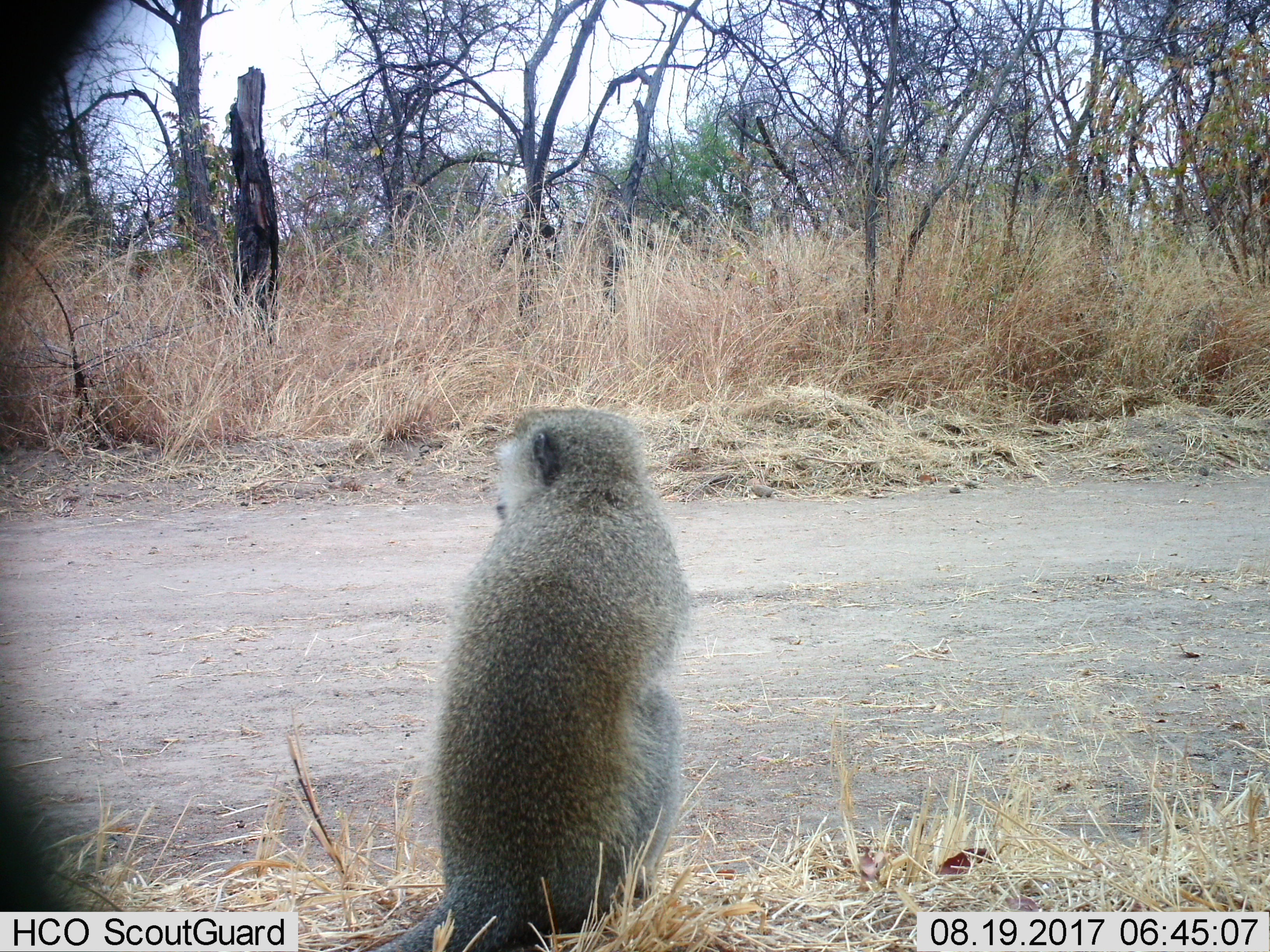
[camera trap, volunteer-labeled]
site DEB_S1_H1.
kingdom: Animalia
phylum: Chordata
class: Mammalia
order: Primates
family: Cercopithecidae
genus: Chlorocebus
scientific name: Chlorocebus pygerythrus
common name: vervet monkey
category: monkeyvervet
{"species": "monkeyvervet (vervet monkey) (Chlorocebus pygerythrus)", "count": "1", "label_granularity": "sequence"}